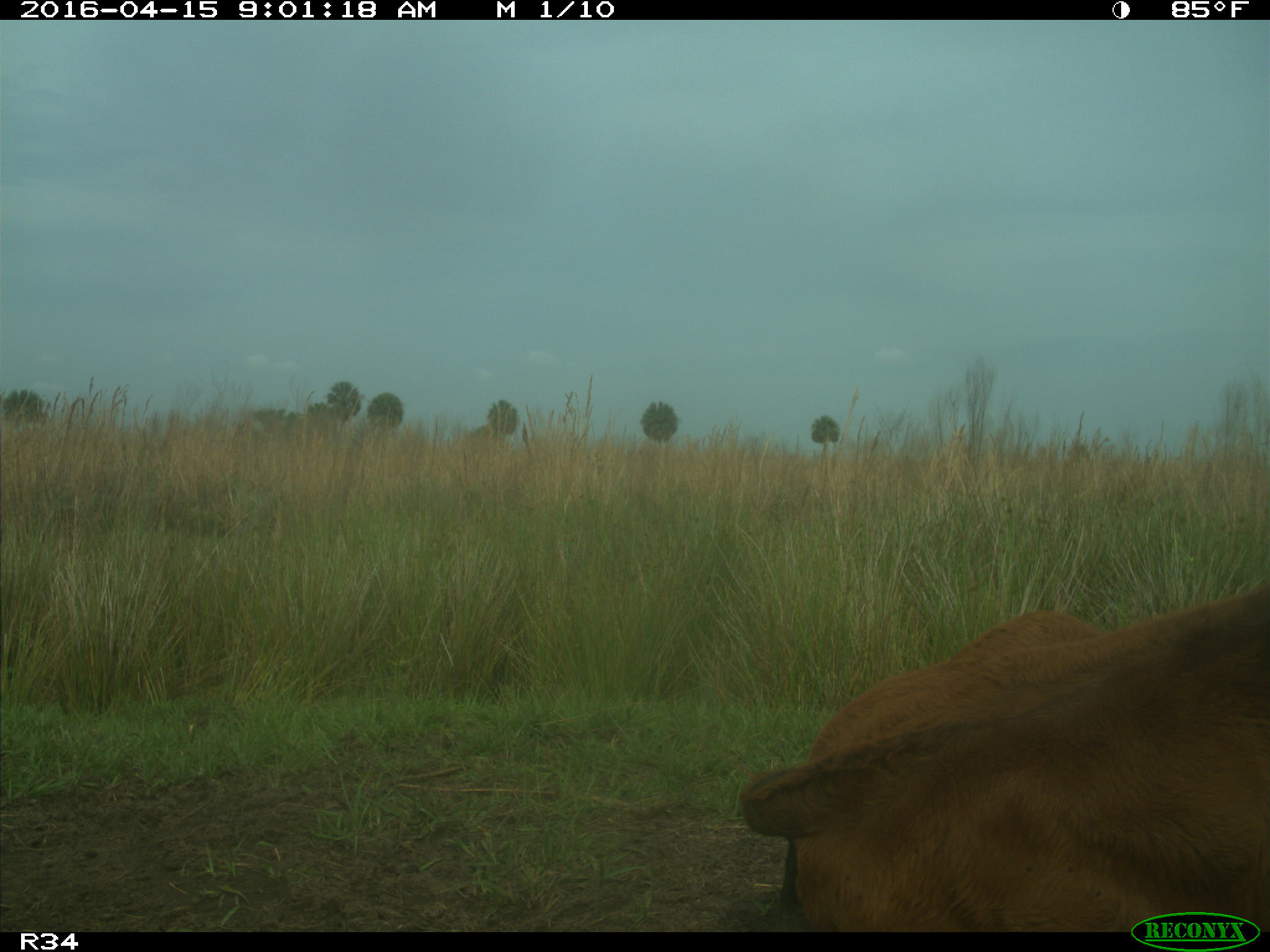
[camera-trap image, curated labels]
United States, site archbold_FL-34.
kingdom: Animalia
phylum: Chordata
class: Mammalia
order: Artiodactyla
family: Bovidae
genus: Bos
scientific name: Bos taurus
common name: domestic cow